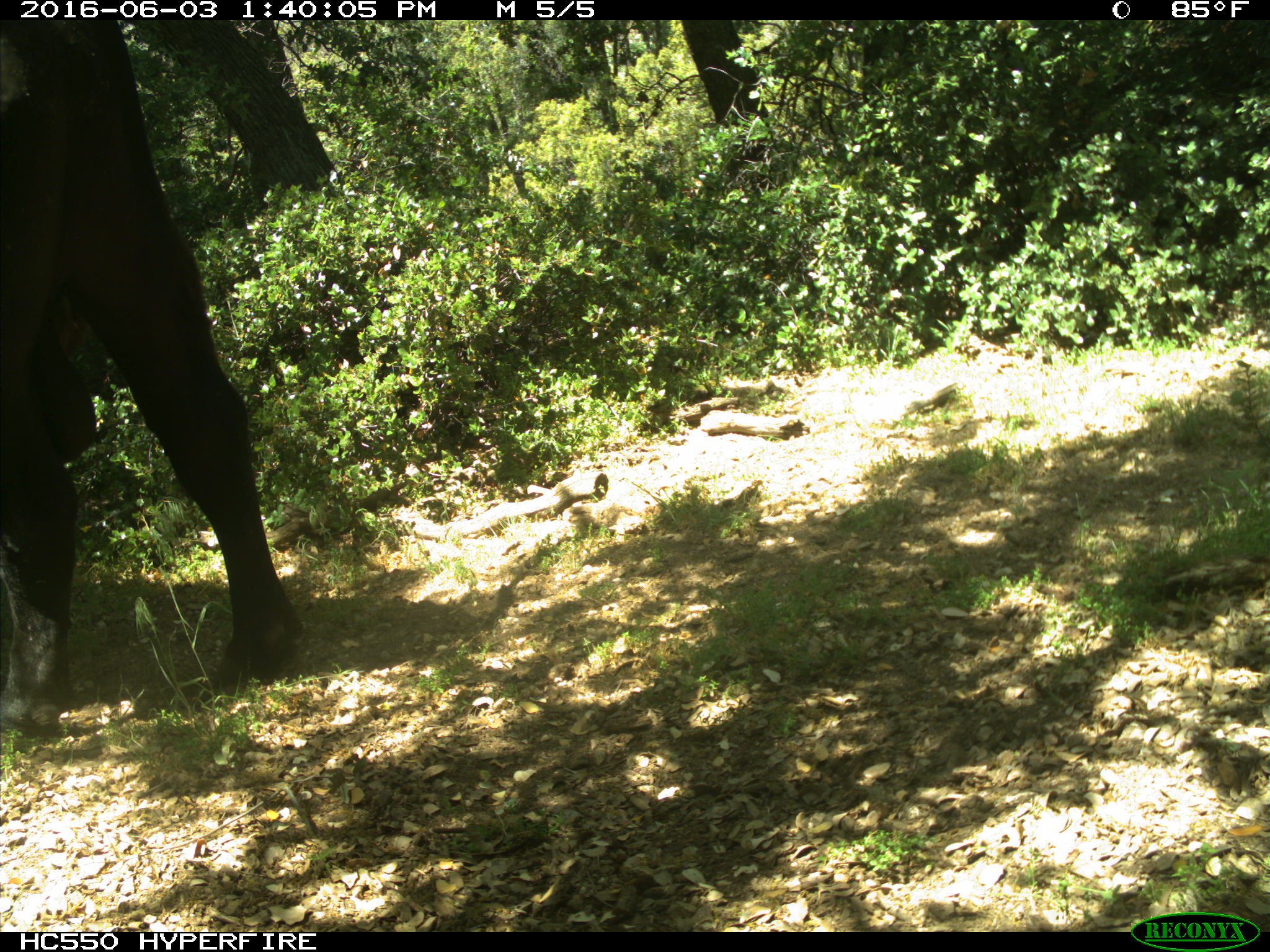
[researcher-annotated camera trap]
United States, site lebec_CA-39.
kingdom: Animalia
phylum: Chordata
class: Mammalia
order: Artiodactyla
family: Bovidae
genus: Bos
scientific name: Bos taurus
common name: domestic cow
Bos taurus (domestic cow).